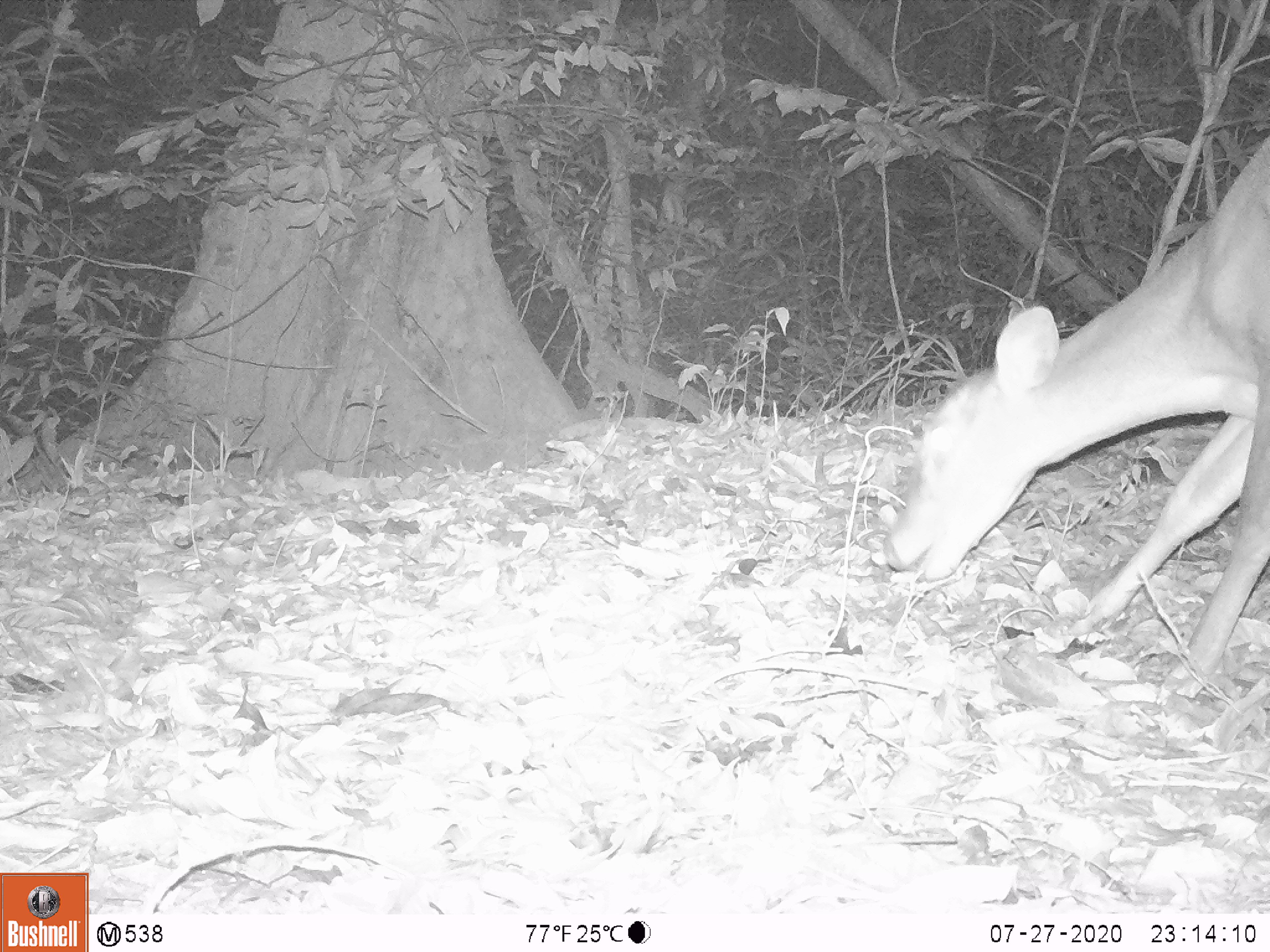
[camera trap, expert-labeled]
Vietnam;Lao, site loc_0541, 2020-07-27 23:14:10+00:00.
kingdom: Animalia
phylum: Chordata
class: Mammalia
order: Artiodactyla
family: Cervidae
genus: Muntiacus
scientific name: Muntiacus vuquangensis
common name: large-antlered muntjac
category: large antlered muntjac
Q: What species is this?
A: Large antlered muntjac (large-antlered muntjac) (Muntiacus vuquangensis).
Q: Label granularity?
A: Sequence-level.